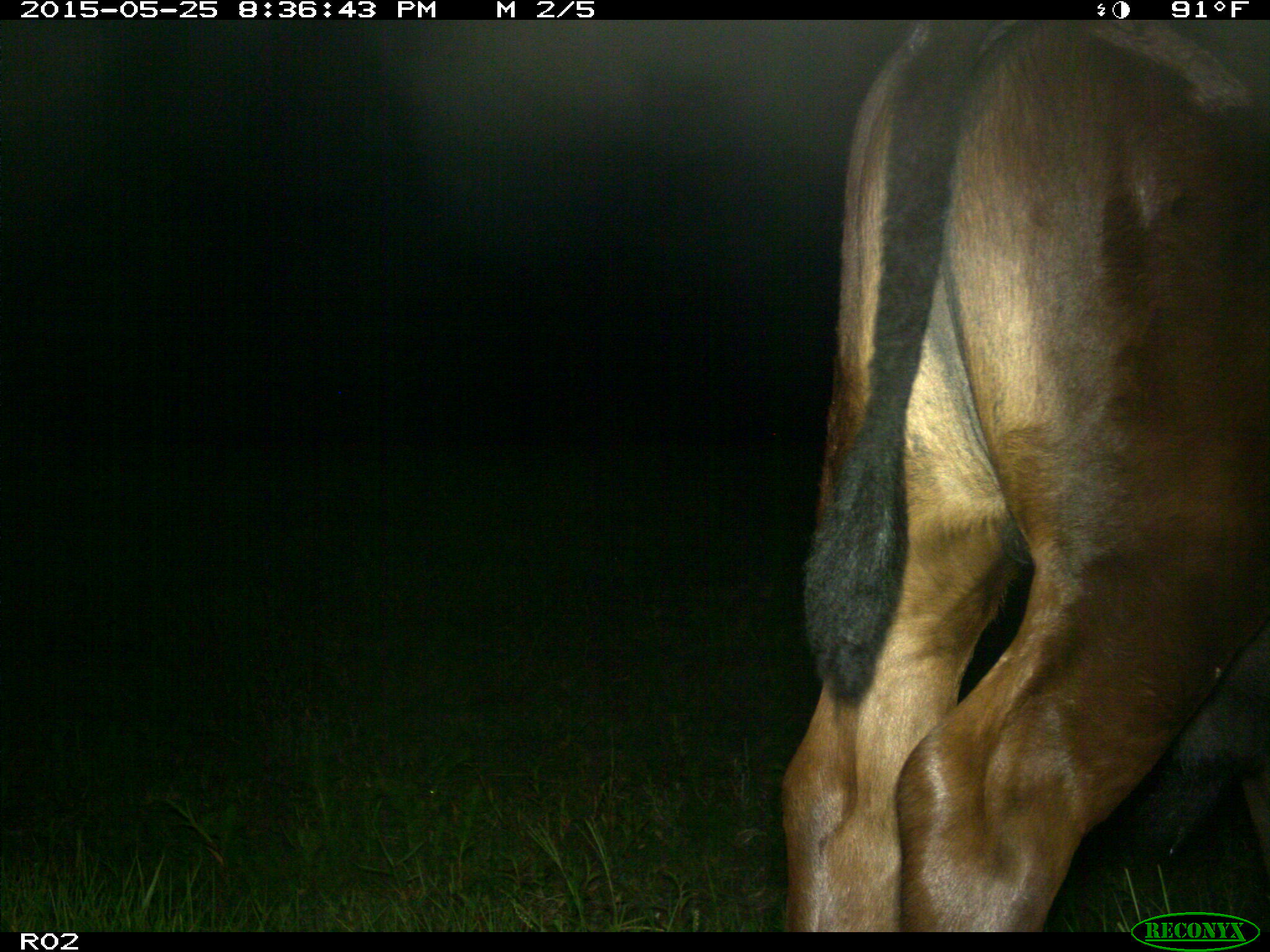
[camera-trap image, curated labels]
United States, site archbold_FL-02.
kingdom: Animalia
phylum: Chordata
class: Mammalia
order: Artiodactyla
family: Bovidae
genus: Bos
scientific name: Bos taurus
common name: domestic cow